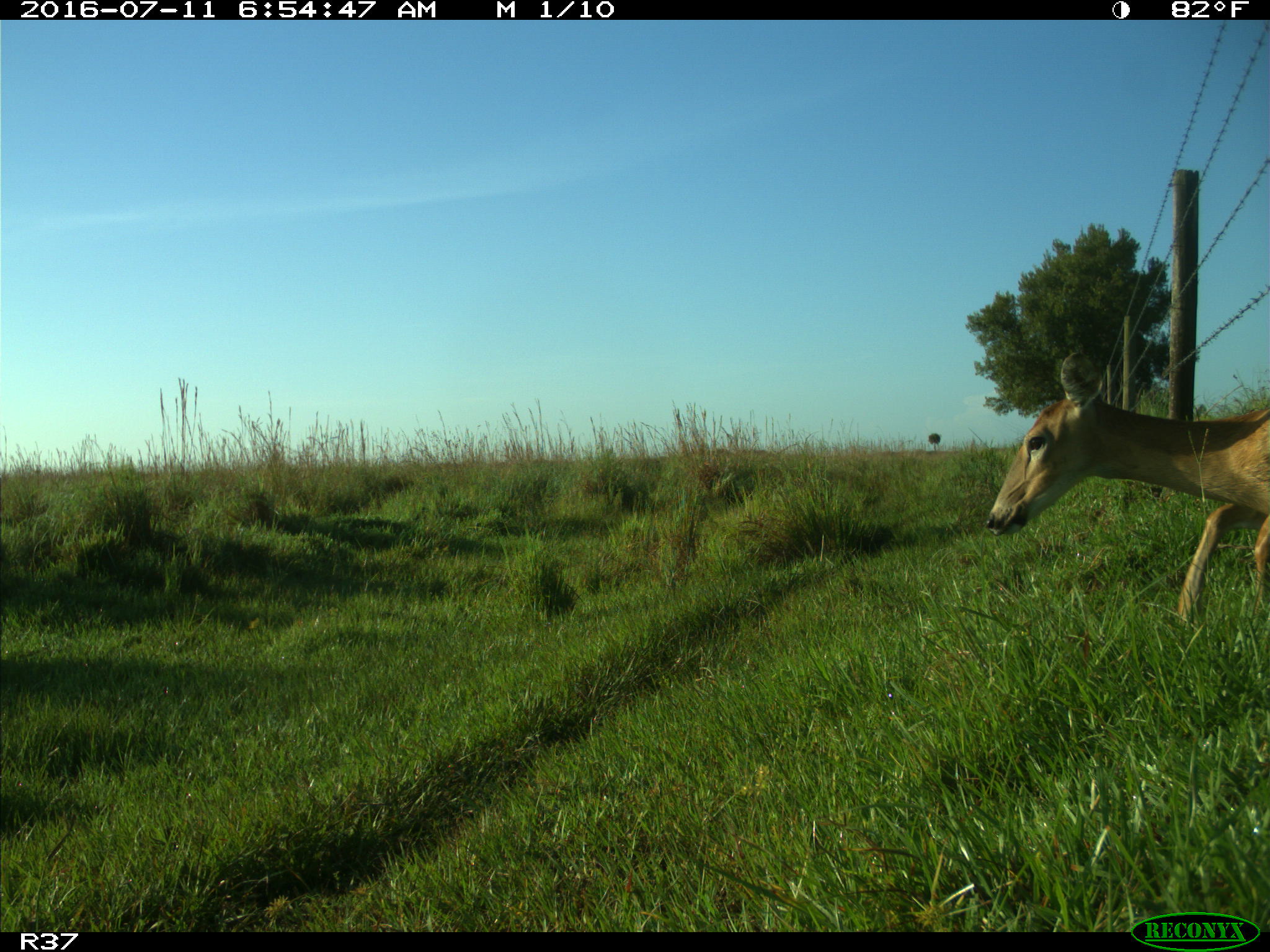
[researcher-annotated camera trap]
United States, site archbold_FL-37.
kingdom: Animalia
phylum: Chordata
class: Mammalia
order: Artiodactyla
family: Cervidae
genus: Odocoileus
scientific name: Odocoileus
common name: deer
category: unidentified deer